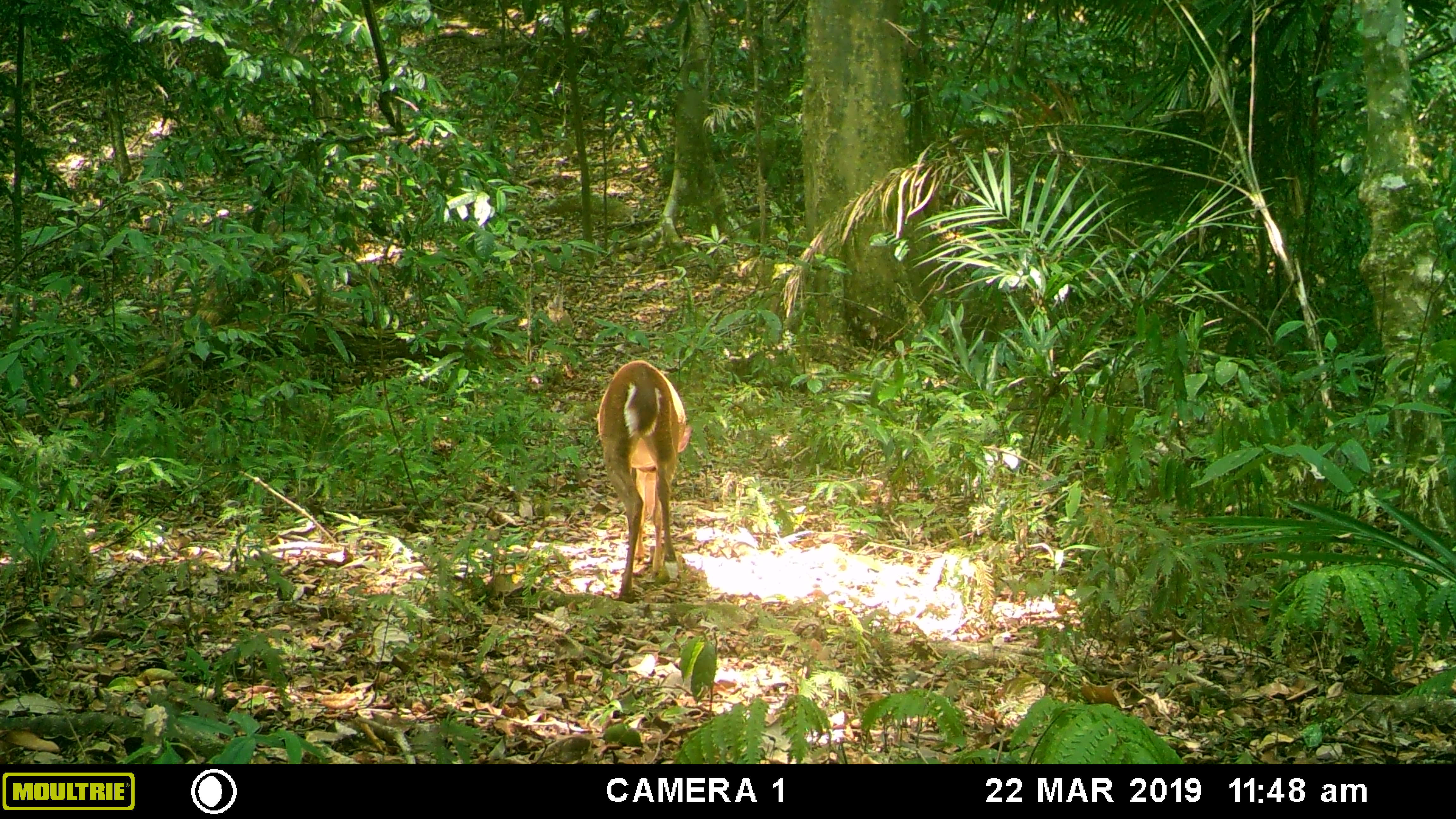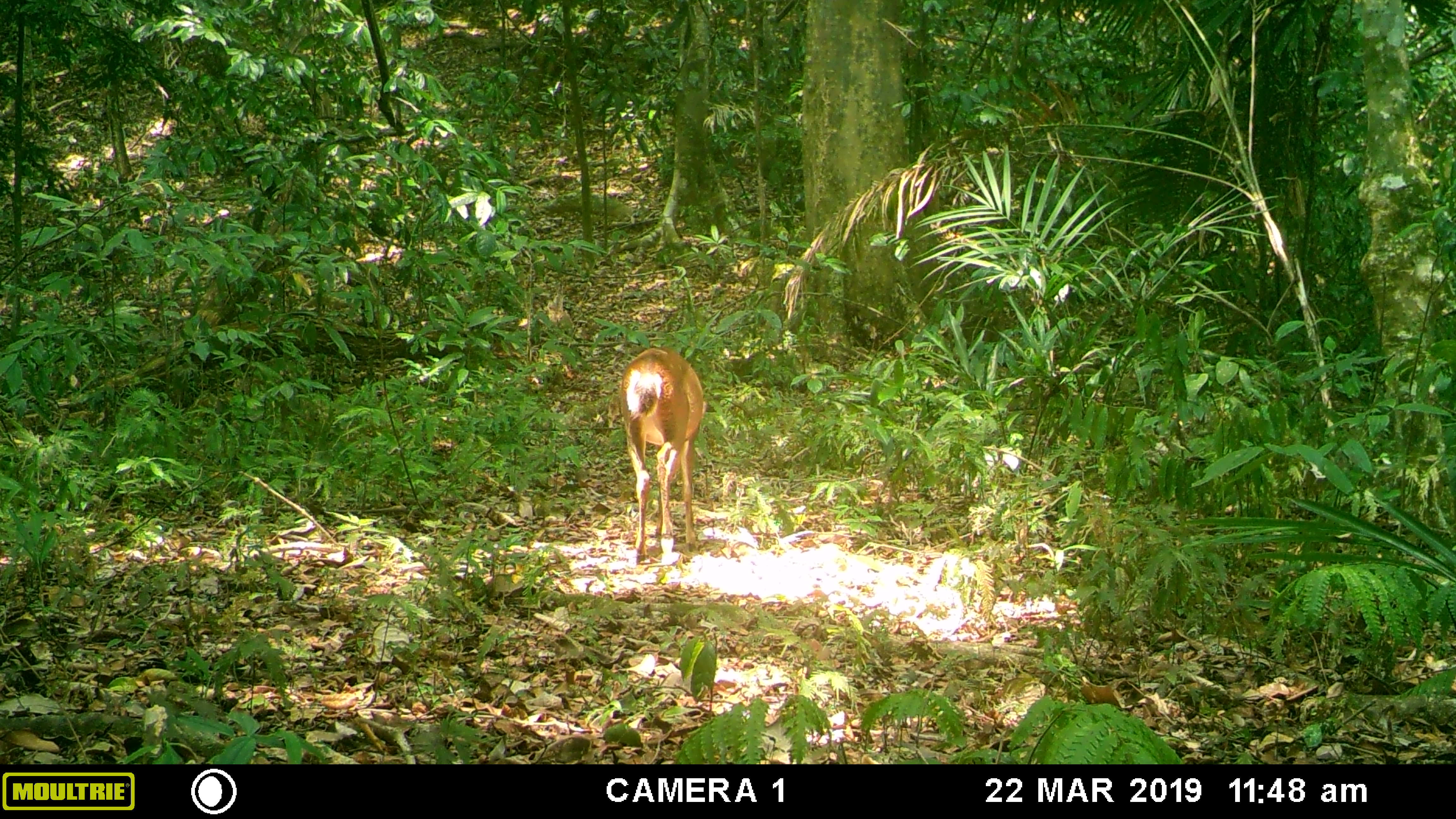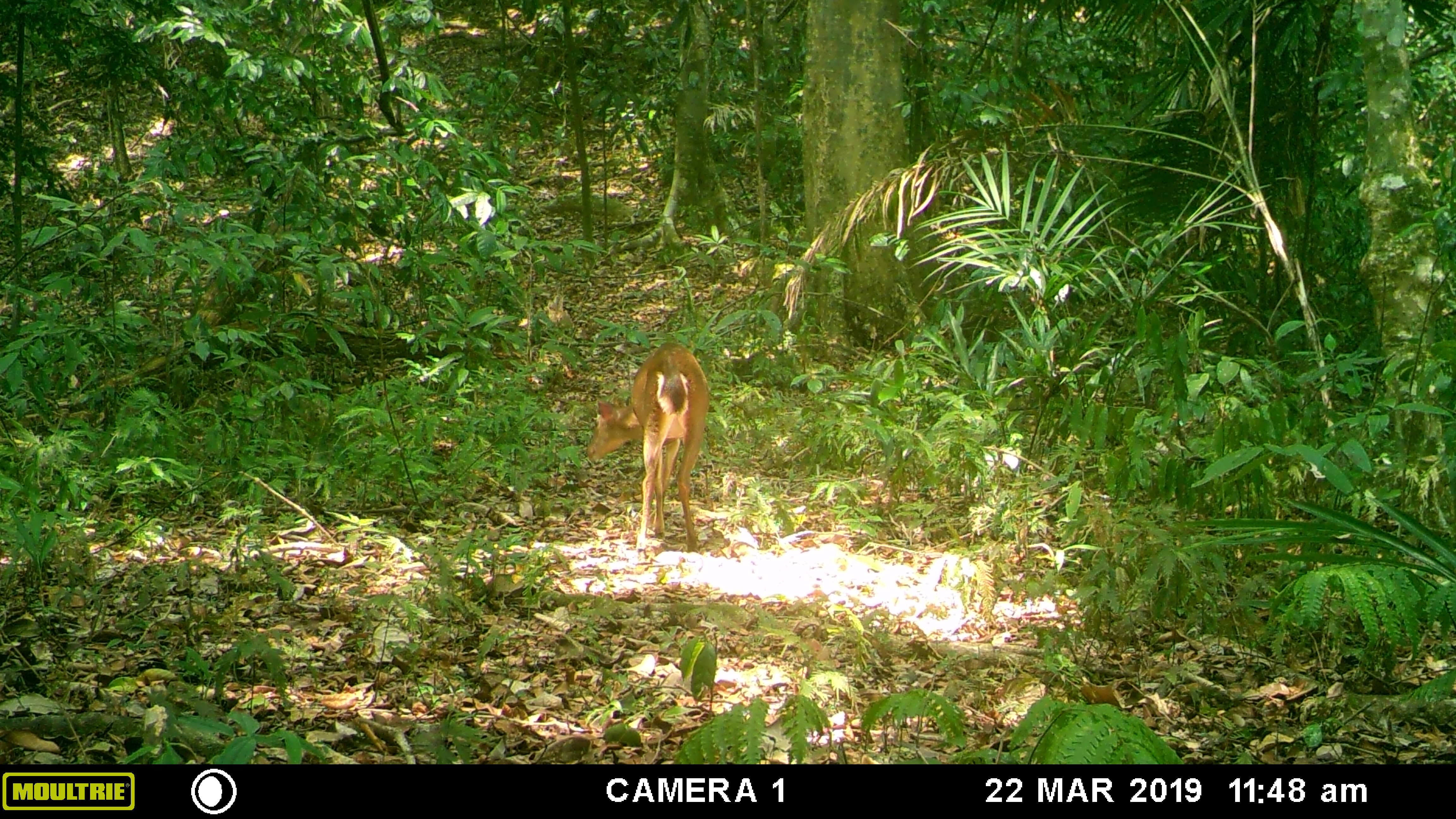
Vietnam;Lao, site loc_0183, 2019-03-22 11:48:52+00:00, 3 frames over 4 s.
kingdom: Animalia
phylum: Chordata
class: Mammalia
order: Artiodactyla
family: Cervidae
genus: Muntiacus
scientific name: Muntiacus vuquangensis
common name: large-antlered muntjac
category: large antlered muntjac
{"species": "large antlered muntjac (large-antlered muntjac) (Muntiacus vuquangensis)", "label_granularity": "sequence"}